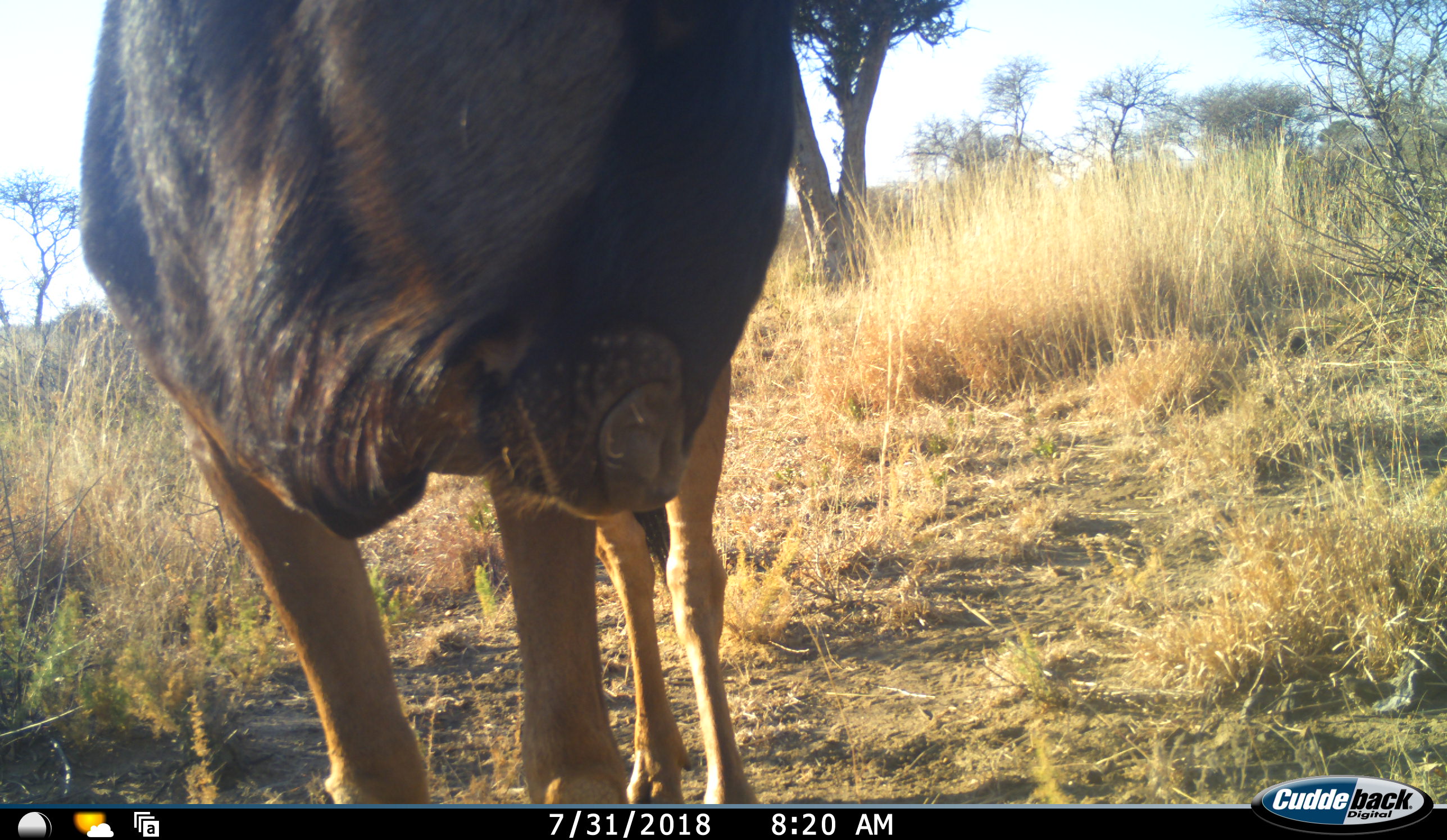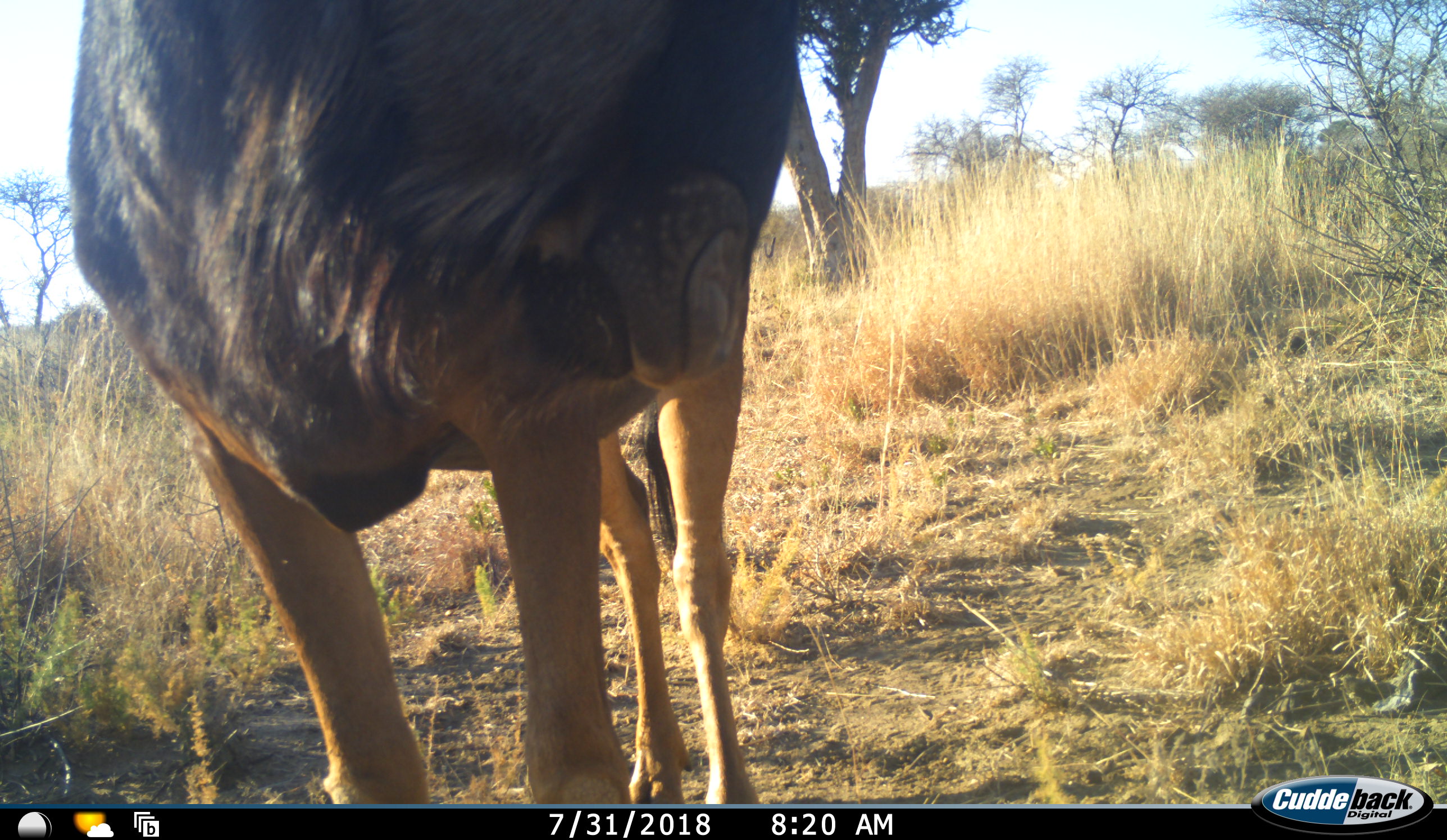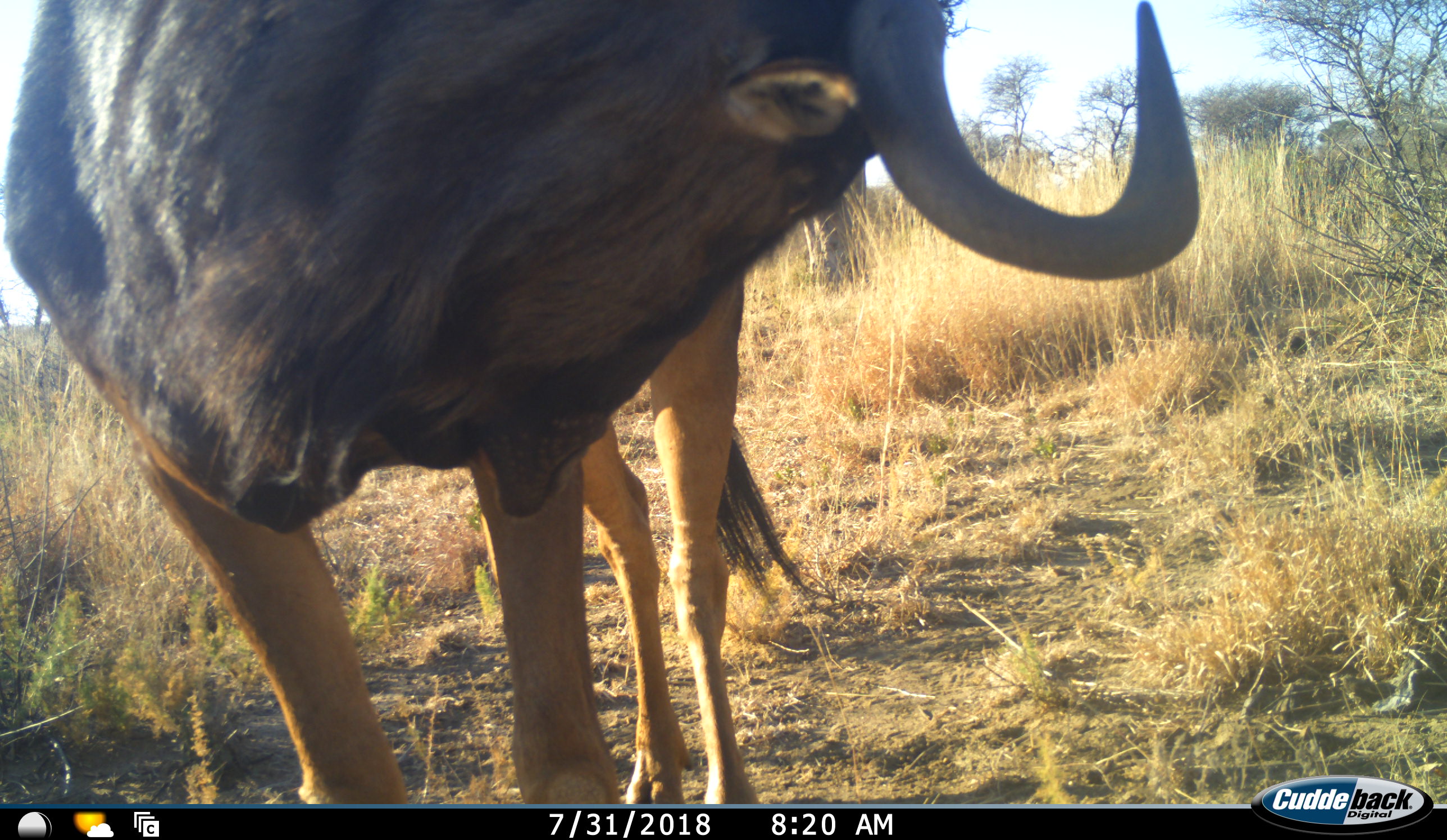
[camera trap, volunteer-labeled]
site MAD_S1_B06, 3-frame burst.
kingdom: Animalia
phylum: Chordata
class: Mammalia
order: Artiodactyla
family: Bovidae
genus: Connochaetes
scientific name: Connochaetes taurinus taurinus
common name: blue wildebeest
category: wildebeestblue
Wildebeestblue (blue wildebeest) (Connochaetes taurinus taurinus), count 1. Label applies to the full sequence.